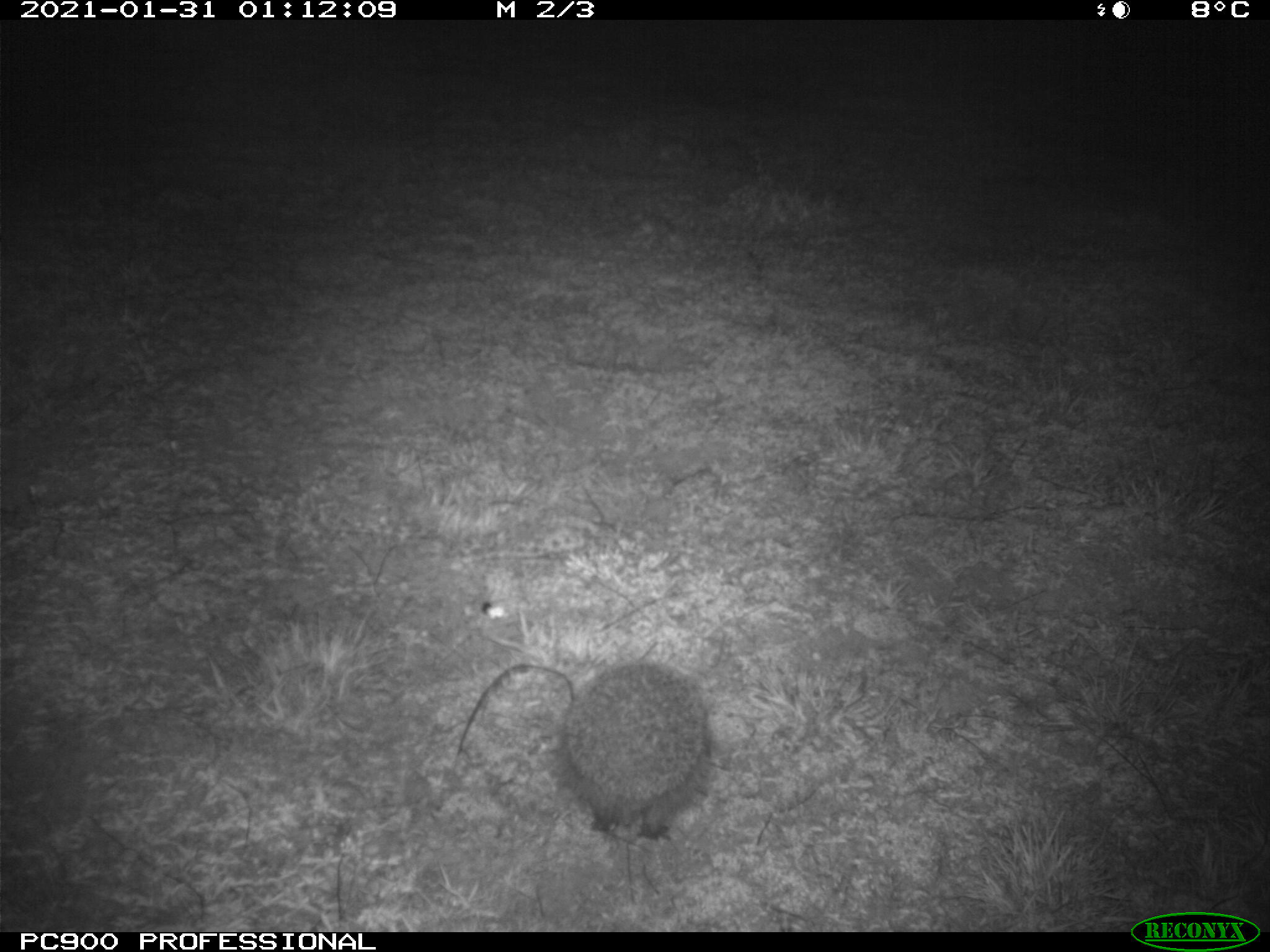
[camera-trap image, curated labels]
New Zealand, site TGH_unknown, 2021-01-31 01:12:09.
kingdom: Animalia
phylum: Chordata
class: Mammalia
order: Eulipotyphla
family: Erinaceidae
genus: Erinaceus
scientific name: Erinaceus europaeus europaeus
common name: european hedgehog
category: hedgehog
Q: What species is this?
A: Hedgehog (european hedgehog) (Erinaceus europaeus europaeus).